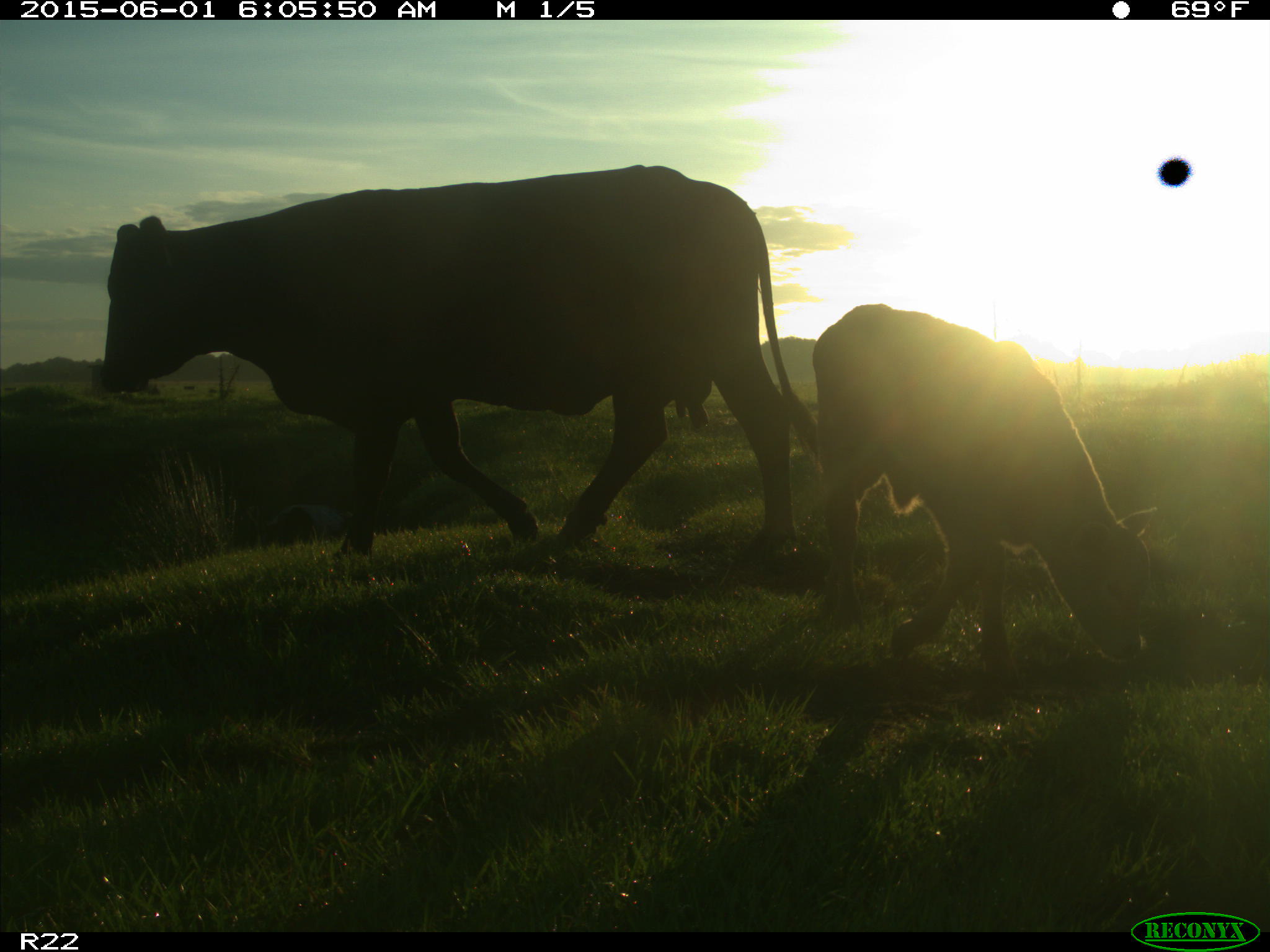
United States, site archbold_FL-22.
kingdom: Animalia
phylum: Chordata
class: Mammalia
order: Artiodactyla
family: Bovidae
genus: Bos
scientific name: Bos taurus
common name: domestic cow